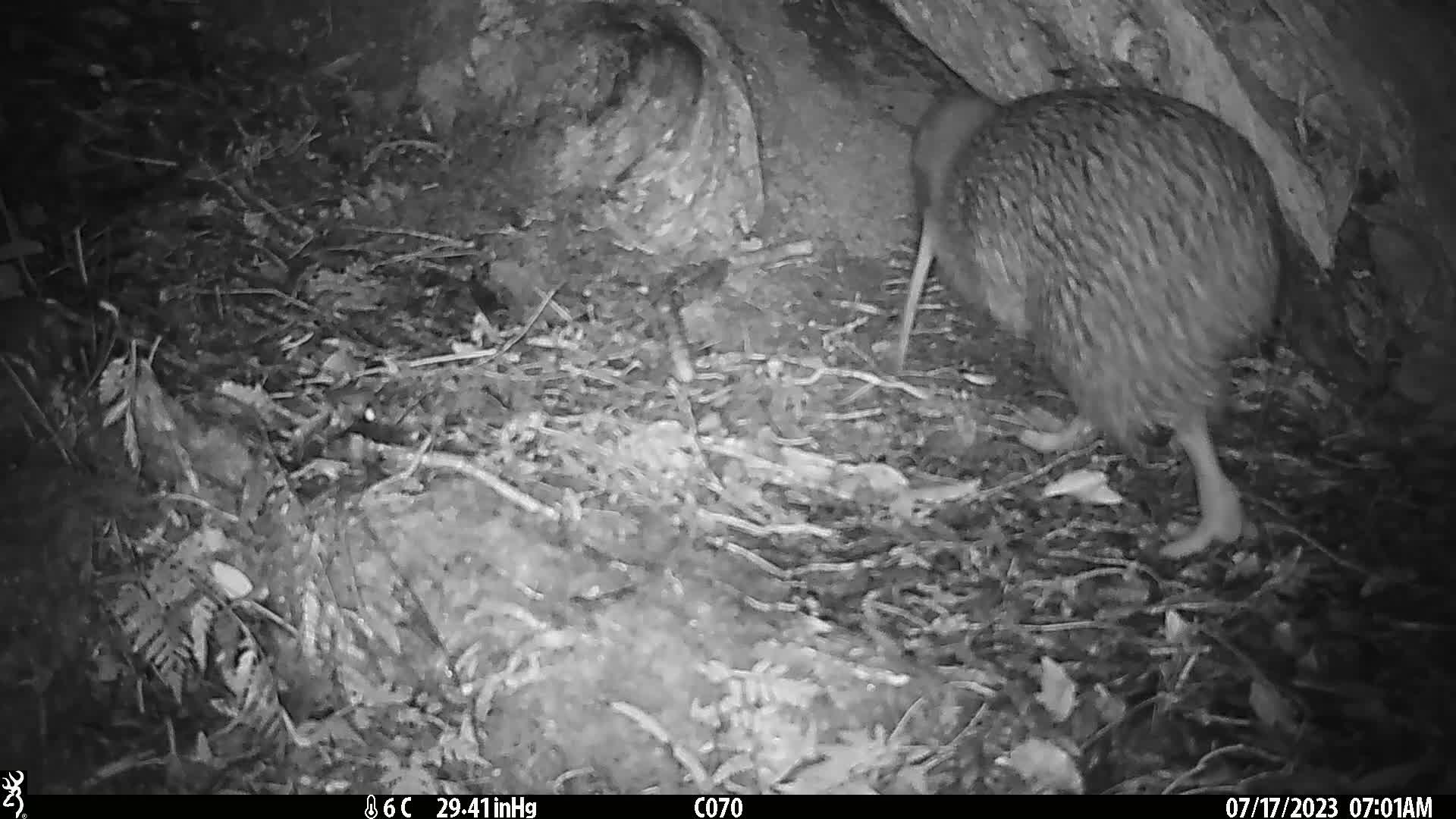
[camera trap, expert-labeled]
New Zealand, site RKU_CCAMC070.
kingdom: Animalia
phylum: Chordata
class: Aves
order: Apterygiformes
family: Apterygidae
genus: Apteryx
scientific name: Apteryx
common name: kiwi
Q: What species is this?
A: Kiwi (Apteryx).